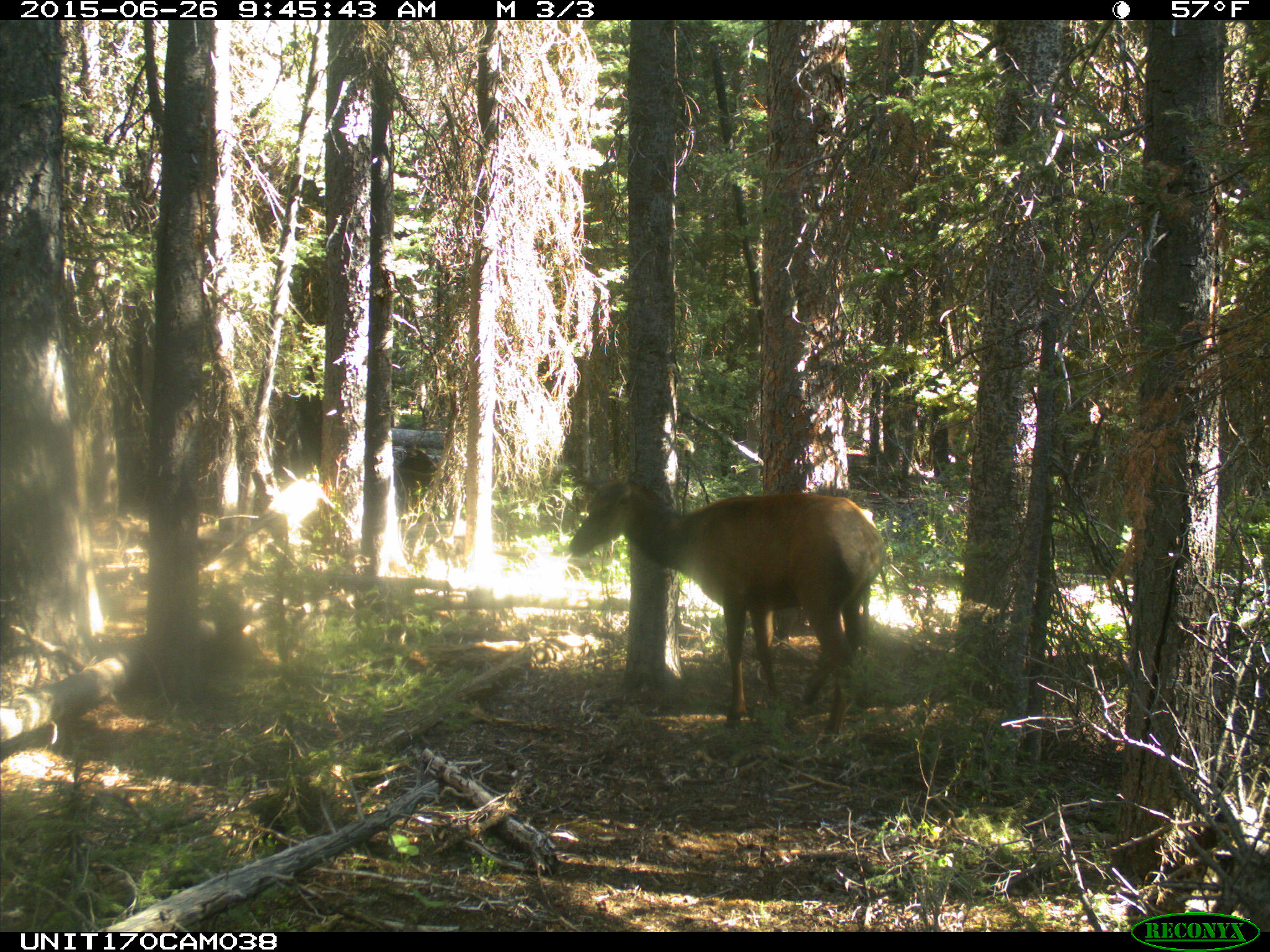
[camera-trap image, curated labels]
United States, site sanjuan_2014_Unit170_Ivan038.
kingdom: Animalia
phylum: Chordata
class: Mammalia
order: Artiodactyla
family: Cervidae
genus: Cervus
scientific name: Cervus elaphus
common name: red deer